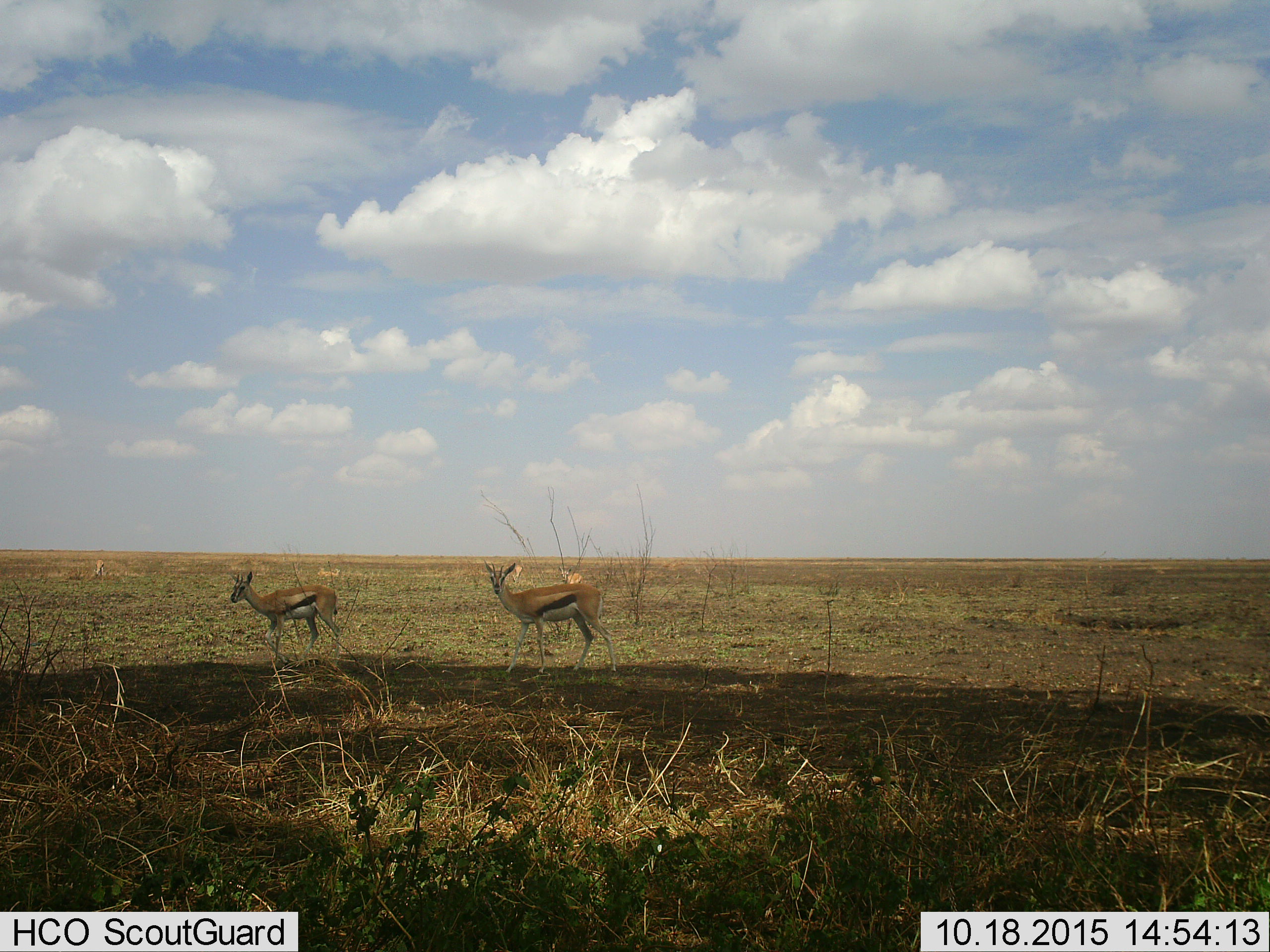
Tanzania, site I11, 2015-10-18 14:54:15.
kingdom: Animalia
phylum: Chordata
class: Mammalia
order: Artiodactyla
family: Bovidae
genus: Eudorcas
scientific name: Eudorcas thomsonii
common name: thomson's gazelle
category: gazellethomsons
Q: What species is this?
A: Gazellethomsons (thomson's gazelle) (Eudorcas thomsonii).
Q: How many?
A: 4.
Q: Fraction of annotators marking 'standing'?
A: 100%.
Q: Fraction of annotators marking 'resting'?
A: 11%.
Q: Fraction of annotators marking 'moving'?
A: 33%.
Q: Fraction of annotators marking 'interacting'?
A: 0%.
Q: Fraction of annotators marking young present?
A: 0%.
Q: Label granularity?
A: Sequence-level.